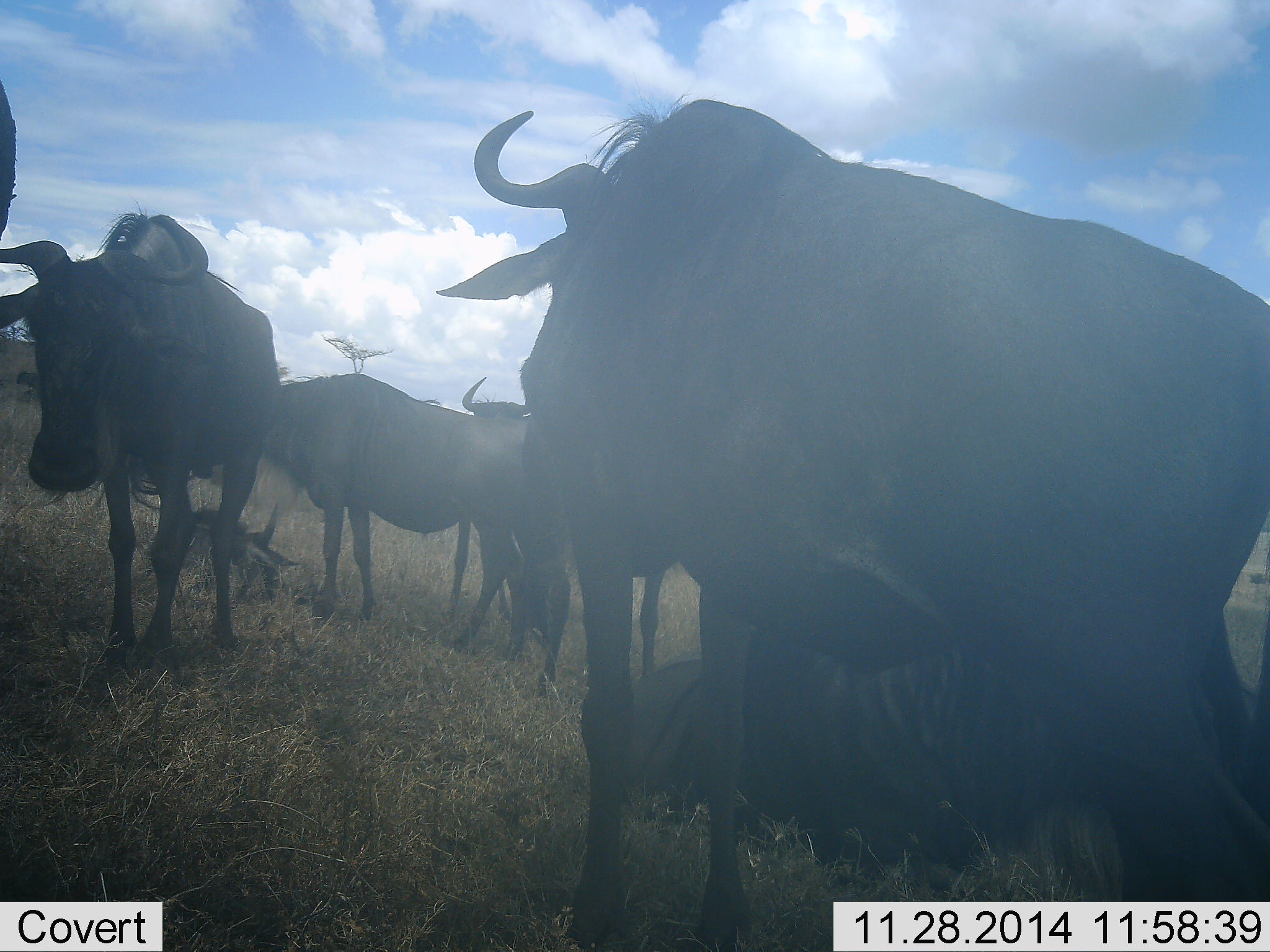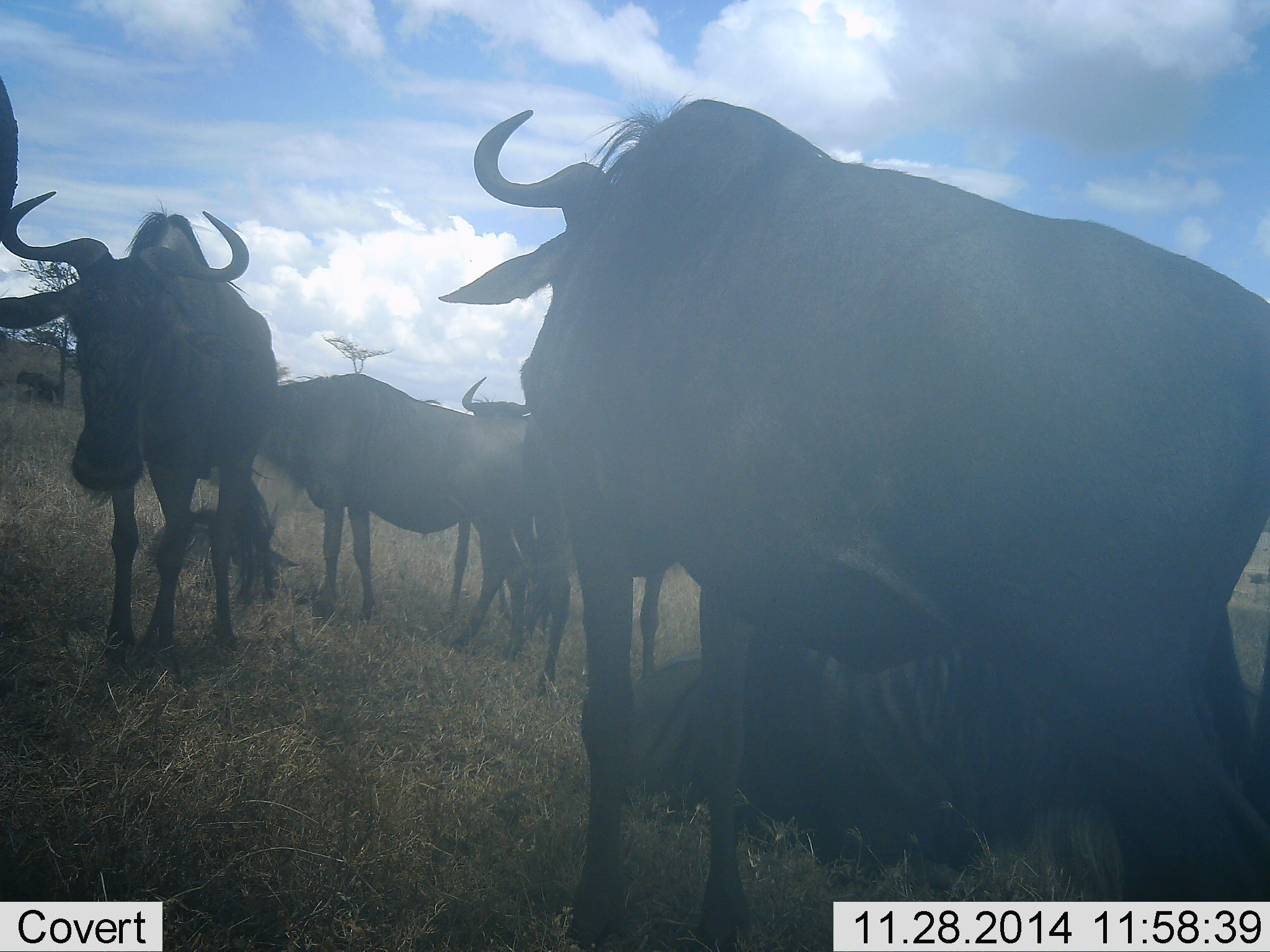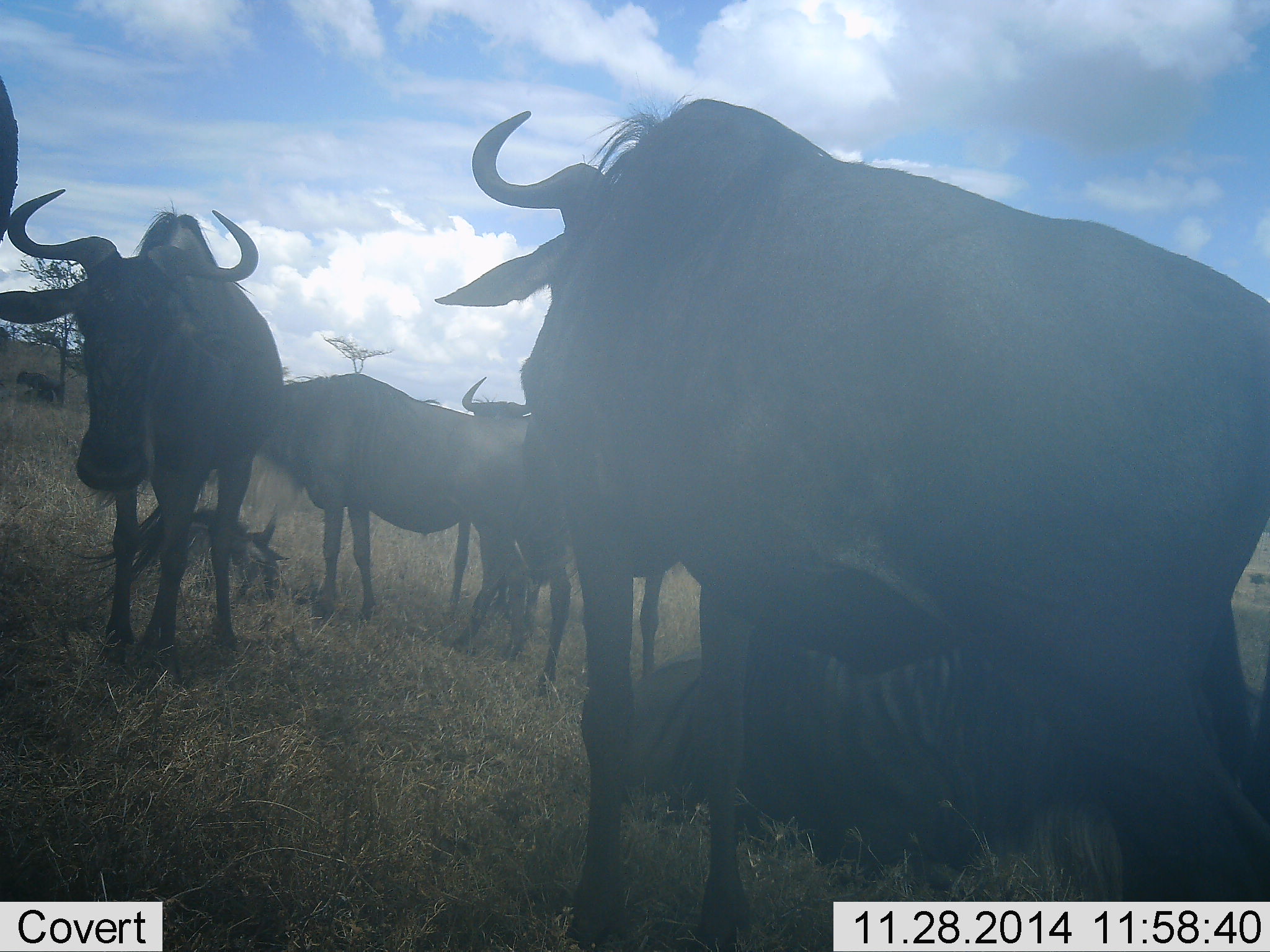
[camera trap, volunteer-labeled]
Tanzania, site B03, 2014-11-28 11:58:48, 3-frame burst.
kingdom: Animalia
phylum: Chordata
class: Mammalia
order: Artiodactyla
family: Bovidae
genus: Connochaetes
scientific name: Connochaetes taurinus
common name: blue wildebeest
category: wildebeest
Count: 5.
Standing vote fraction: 80%.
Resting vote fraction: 60%.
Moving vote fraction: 0%.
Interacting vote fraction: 10%.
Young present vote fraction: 20%.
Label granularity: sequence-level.